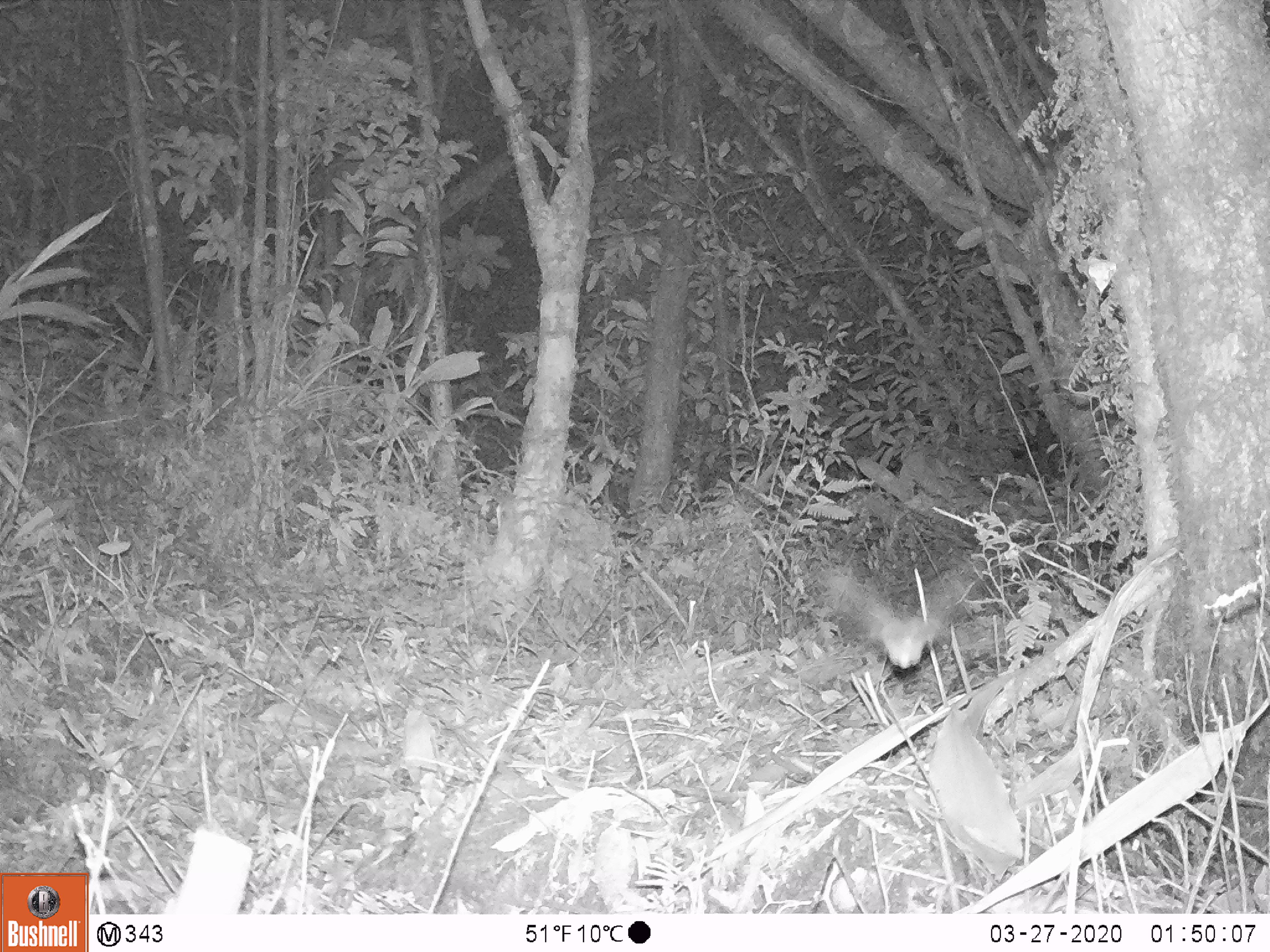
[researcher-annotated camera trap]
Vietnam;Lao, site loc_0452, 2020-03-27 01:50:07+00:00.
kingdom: Animalia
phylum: Chordata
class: Aves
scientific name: Aves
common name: bird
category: unidentified bird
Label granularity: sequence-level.